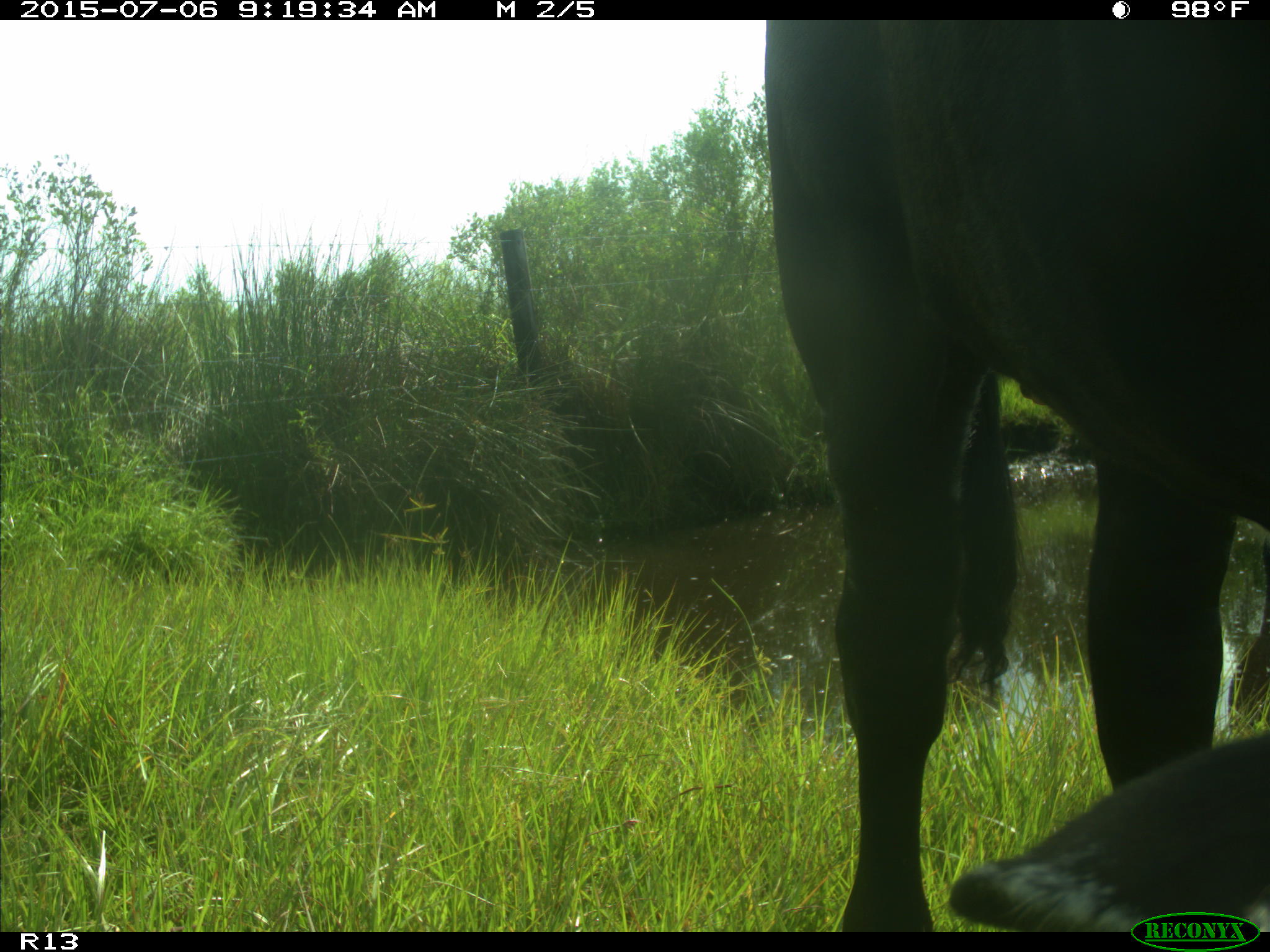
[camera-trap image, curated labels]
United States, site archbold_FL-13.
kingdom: Animalia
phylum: Chordata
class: Mammalia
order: Artiodactyla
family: Bovidae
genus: Bos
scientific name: Bos taurus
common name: domestic cow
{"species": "Bos taurus (domestic cow)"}